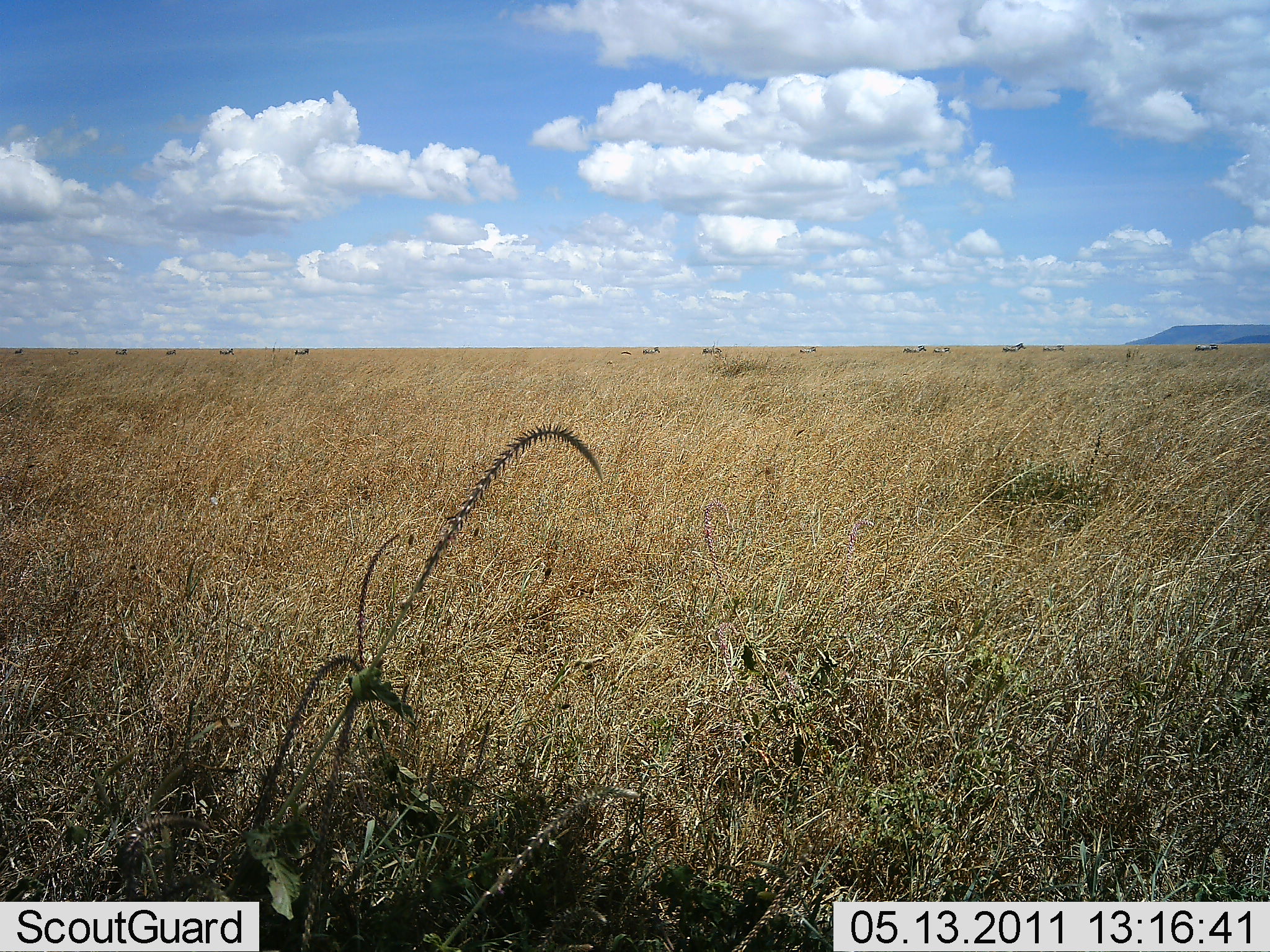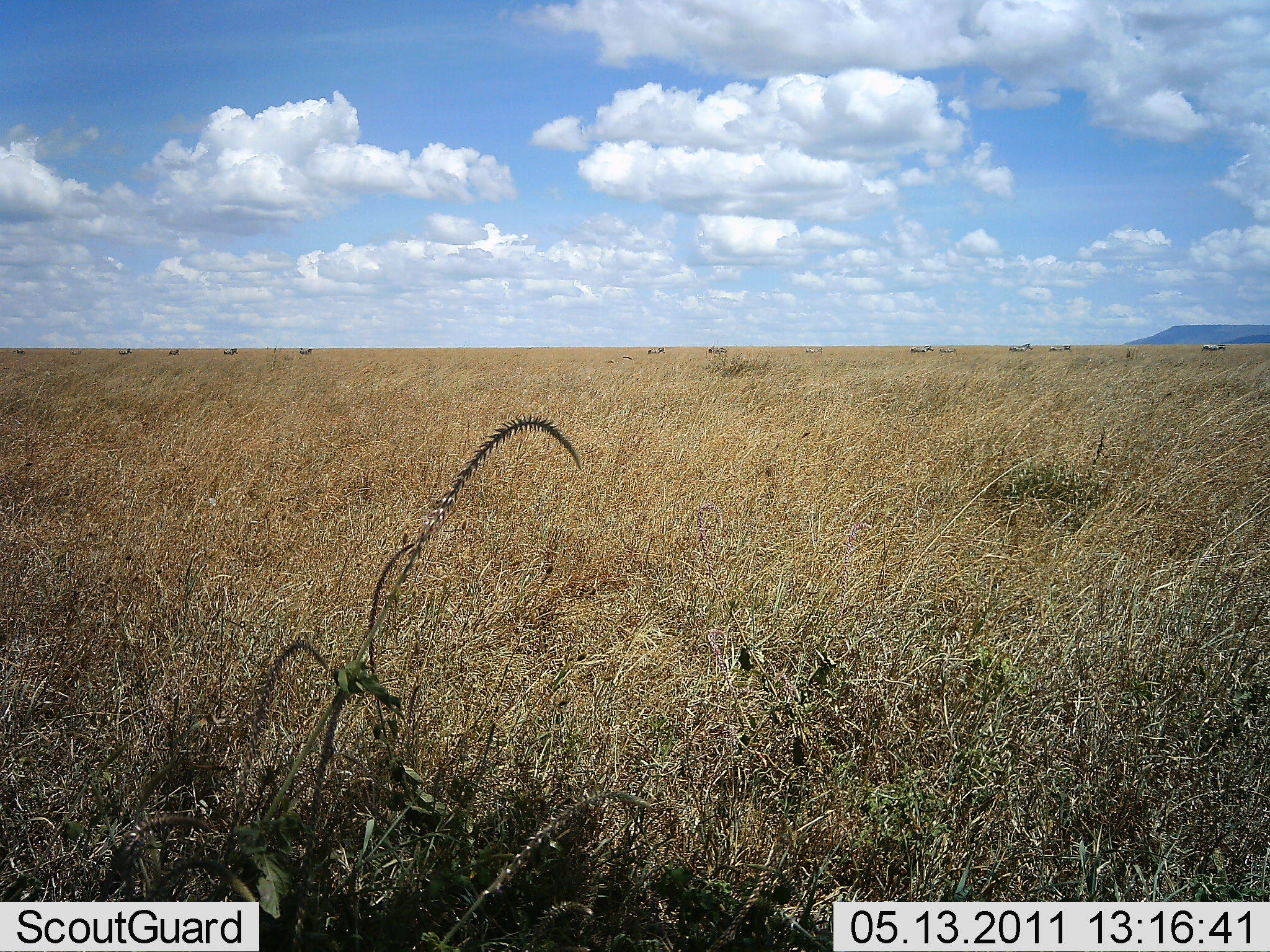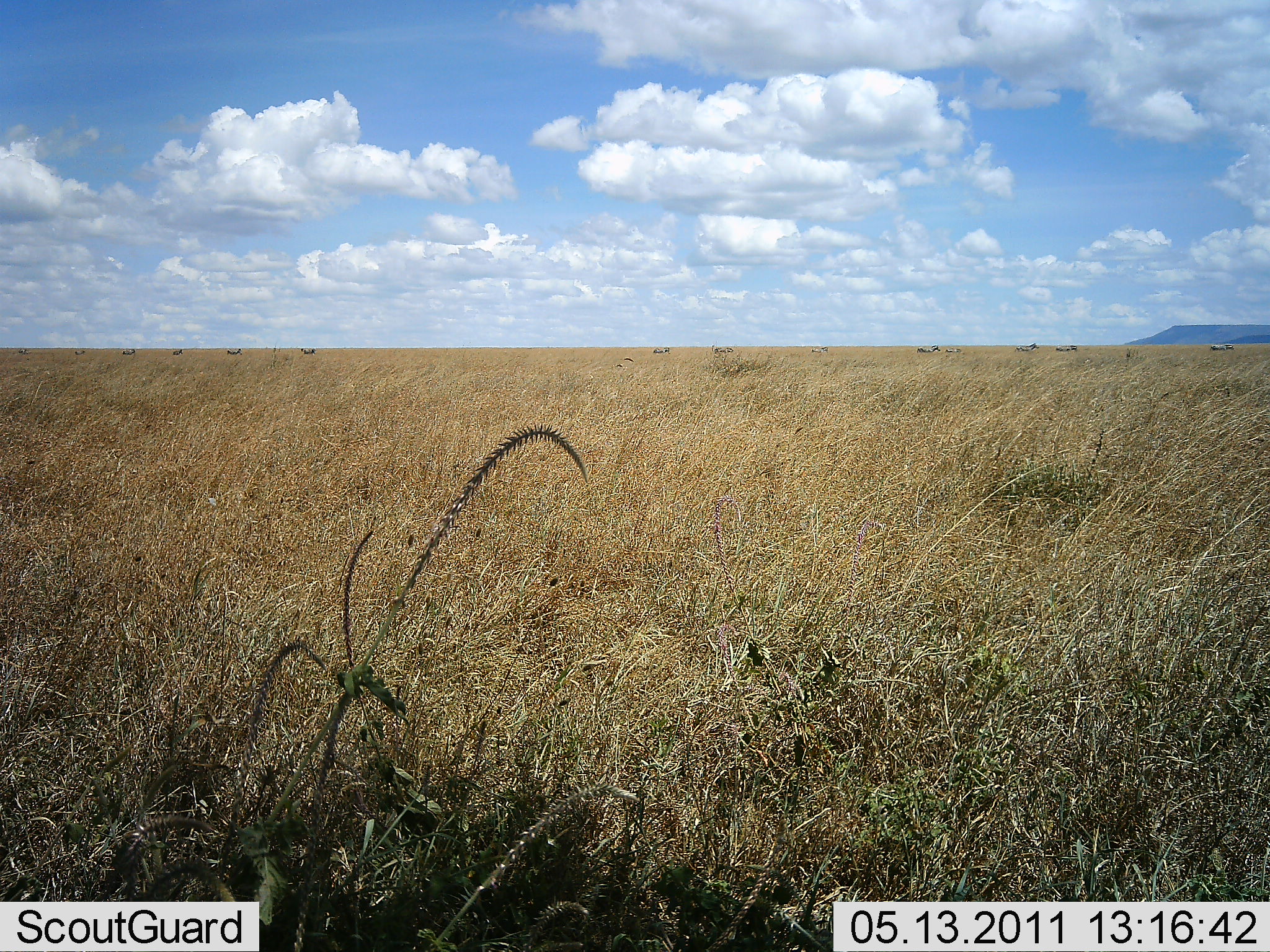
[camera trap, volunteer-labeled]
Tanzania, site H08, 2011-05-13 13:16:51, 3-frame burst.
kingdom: Animalia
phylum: Chordata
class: Mammalia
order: Perissodactyla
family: Equidae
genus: Equus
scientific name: Equus quagga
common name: plains zebra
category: zebra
Zebra (plains zebra) (Equus quagga), count 11-50. Behavior (volunteer vote fractions): standing 0%, resting 0%, moving 100%, interacting 0%. Young present (vote fraction): 0%. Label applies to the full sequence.